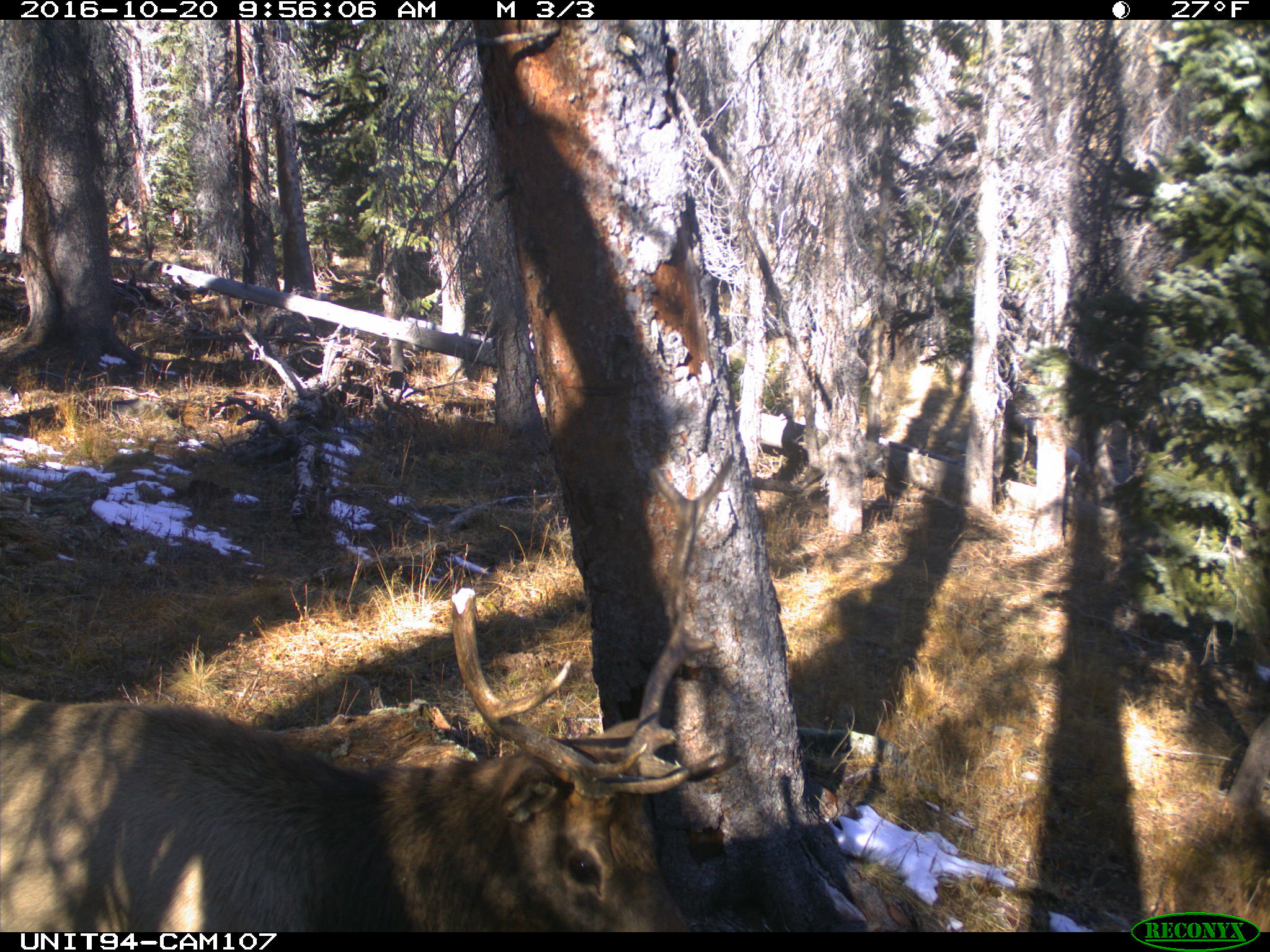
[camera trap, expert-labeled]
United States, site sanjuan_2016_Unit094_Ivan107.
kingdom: Animalia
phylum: Chordata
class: Mammalia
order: Artiodactyla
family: Cervidae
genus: Cervus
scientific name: Cervus elaphus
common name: red deer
Cervus elaphus (red deer).